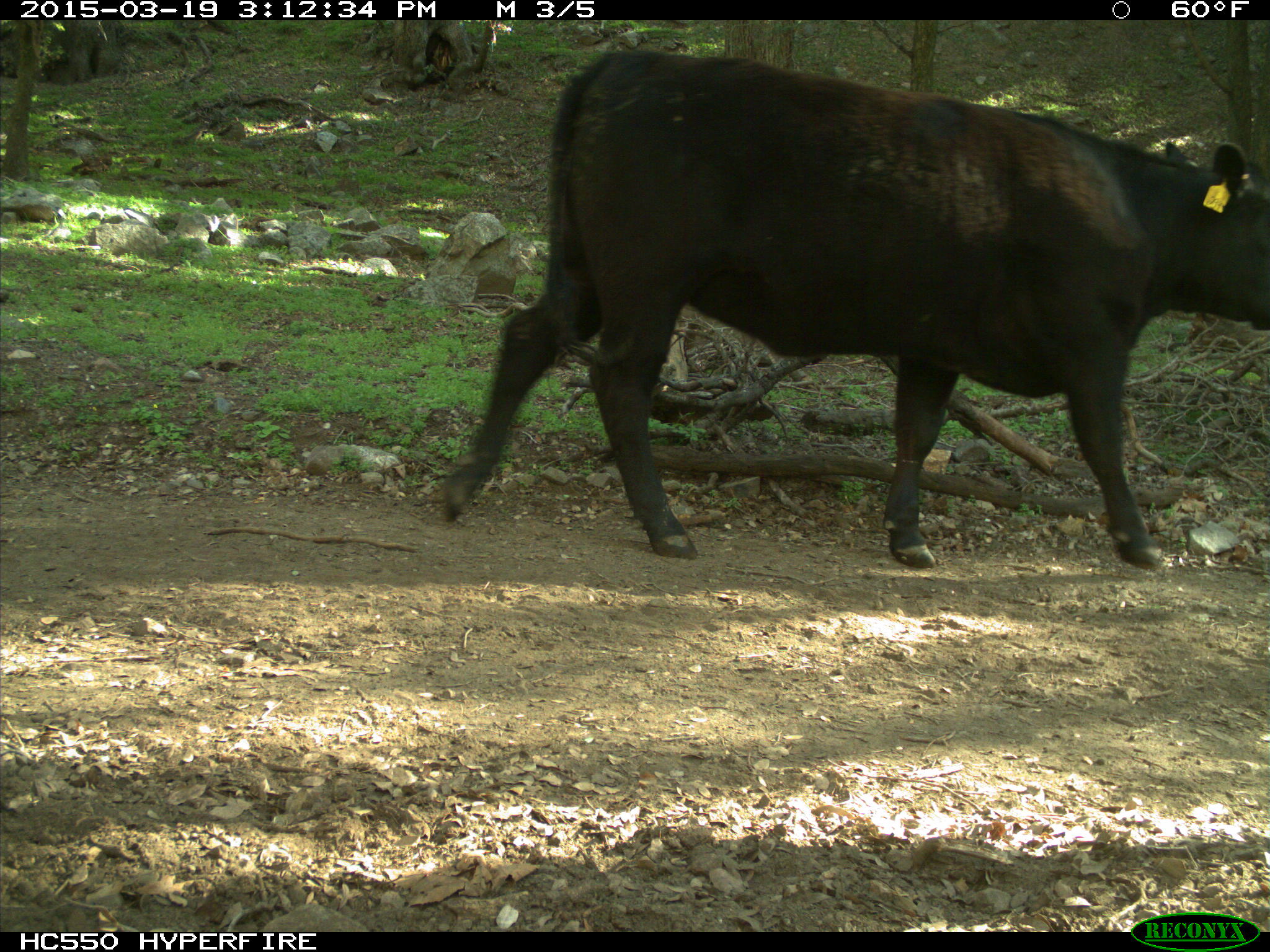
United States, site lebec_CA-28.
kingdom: Animalia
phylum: Chordata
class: Mammalia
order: Artiodactyla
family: Bovidae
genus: Bos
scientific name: Bos taurus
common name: domestic cow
Bos taurus (domestic cow).